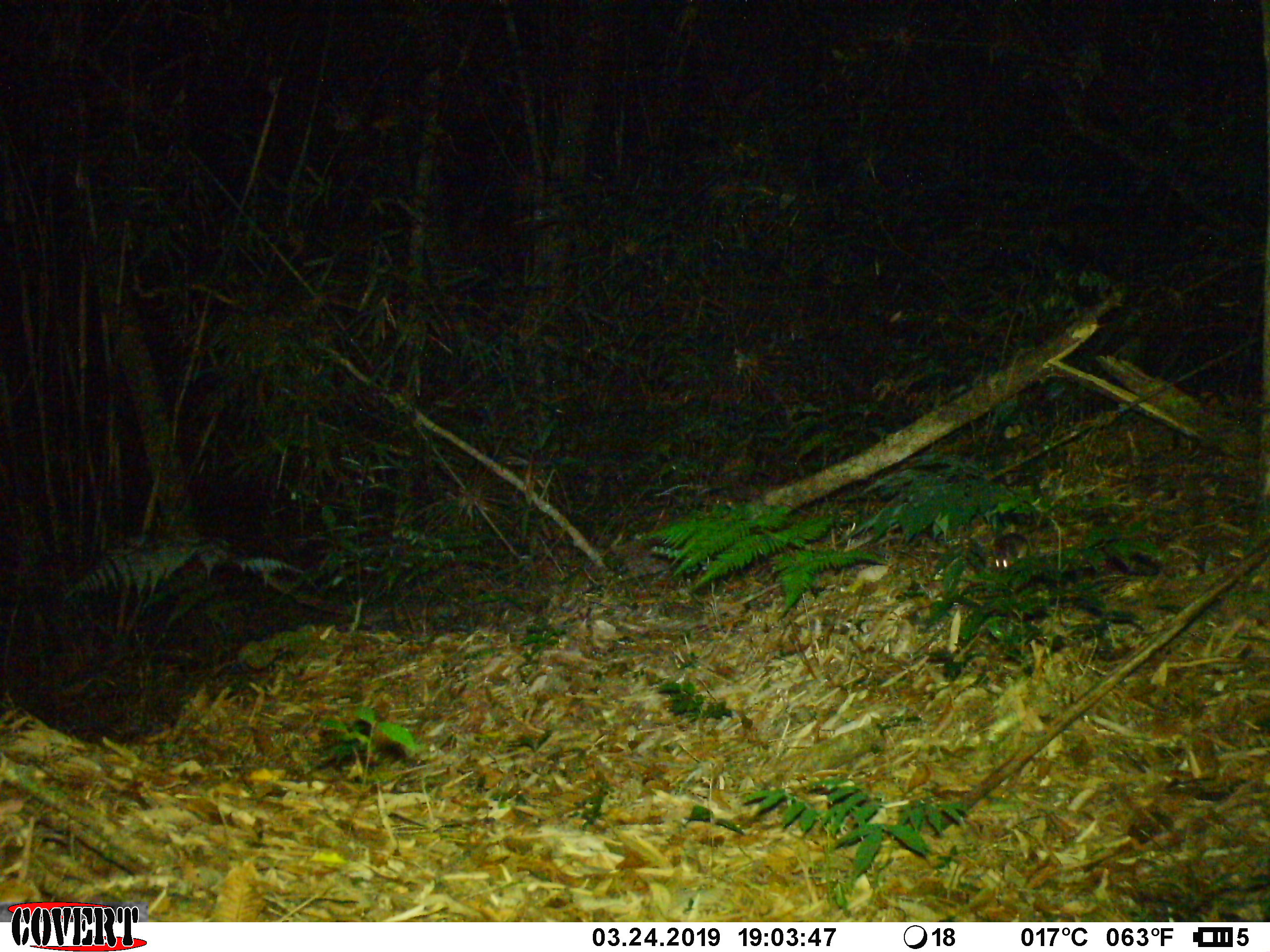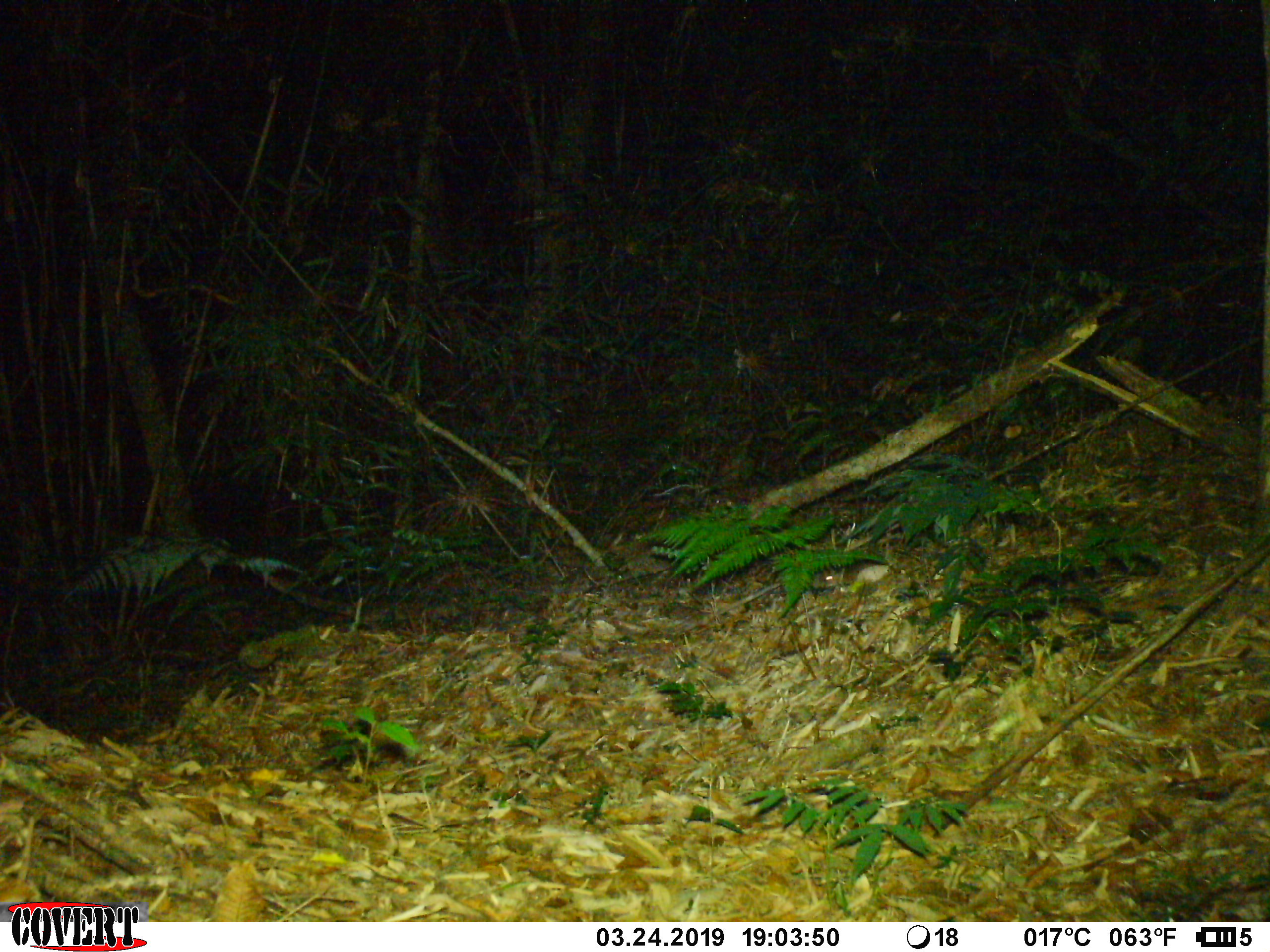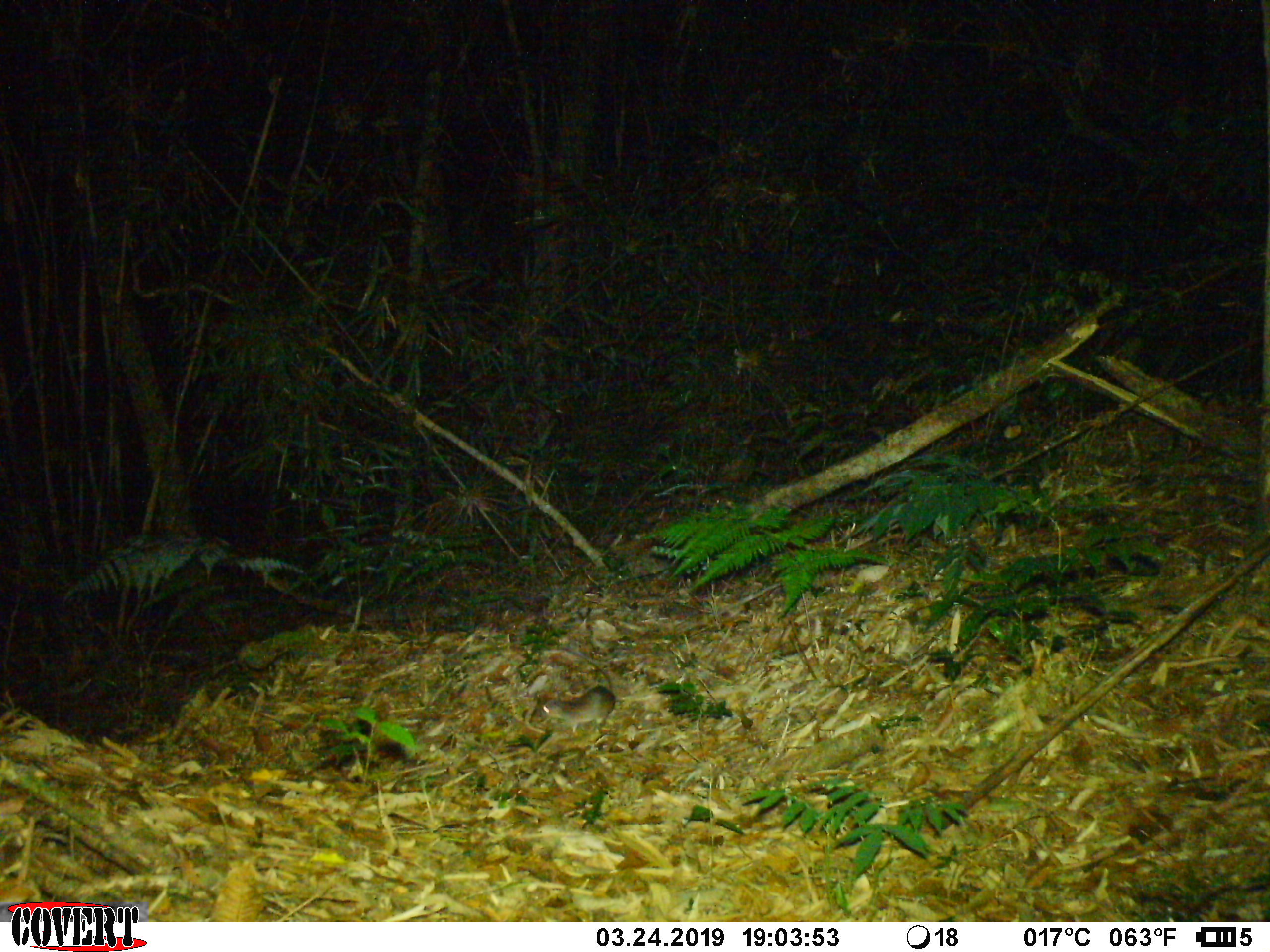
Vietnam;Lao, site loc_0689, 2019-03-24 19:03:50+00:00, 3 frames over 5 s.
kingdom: Animalia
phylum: Chordata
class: Mammalia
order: Rodentia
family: Muridae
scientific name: Muridae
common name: old-world mice and rats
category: unidentified murid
Unidentified murid (old-world mice and rats) (Muridae). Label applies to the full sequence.